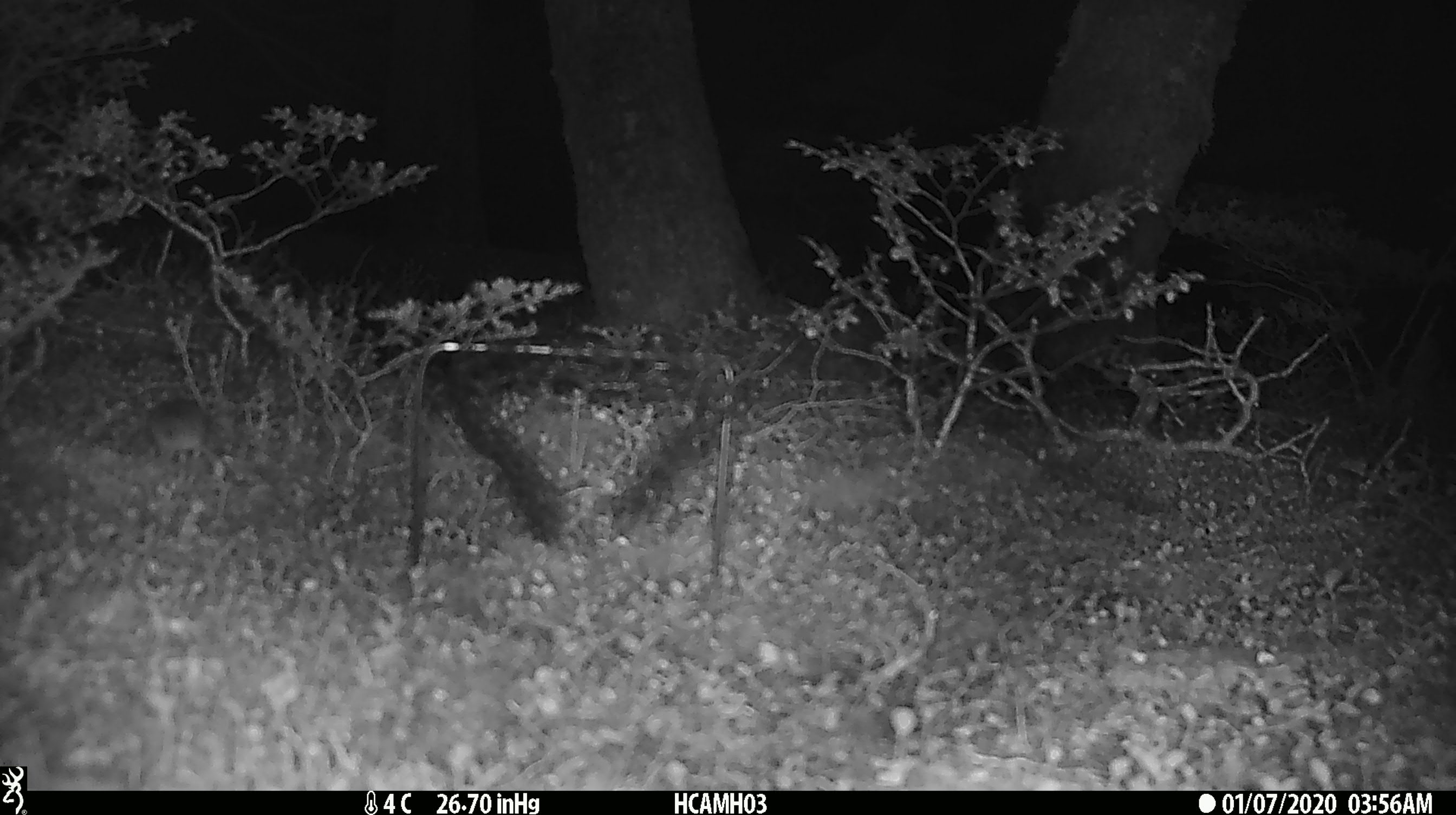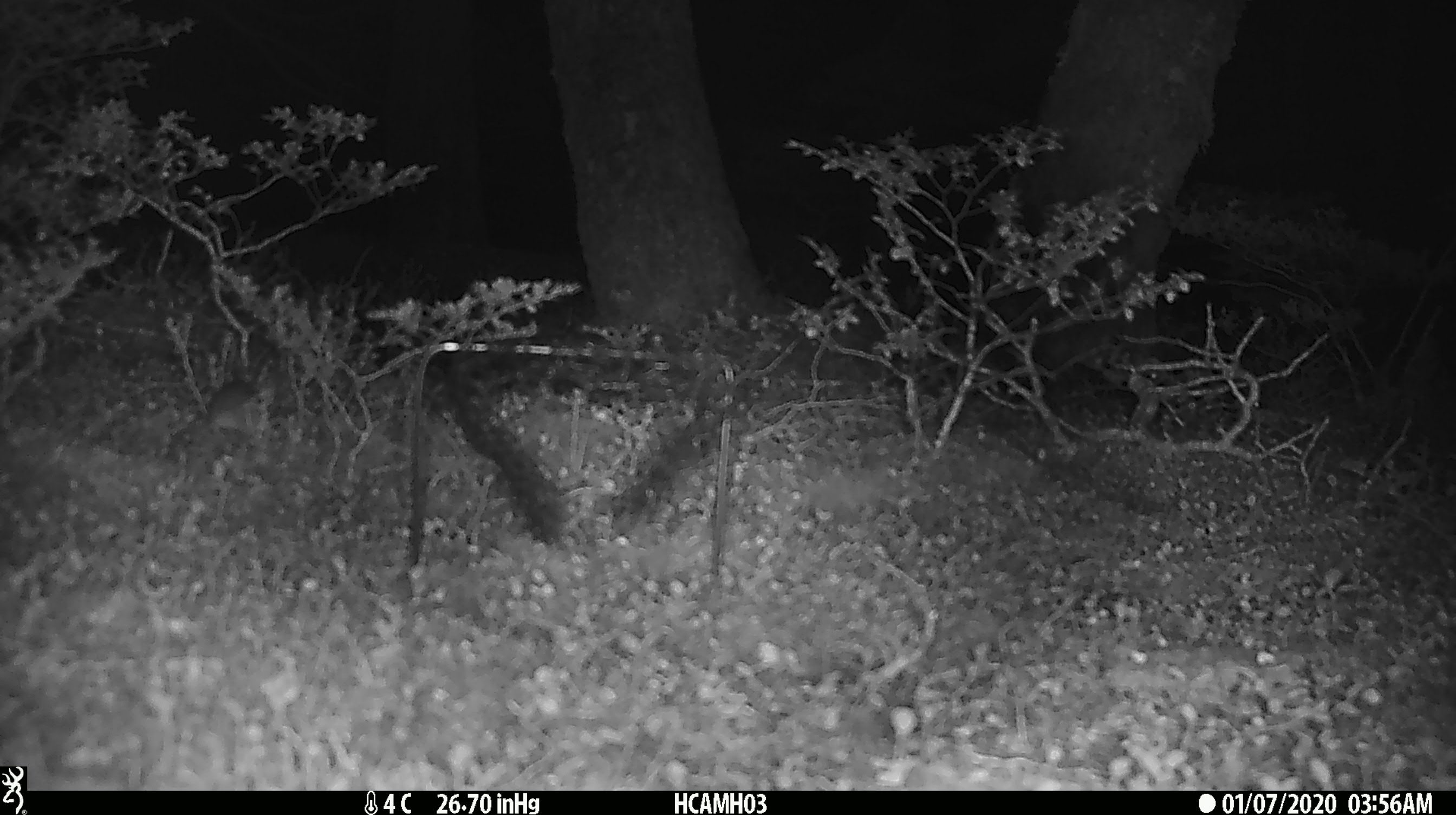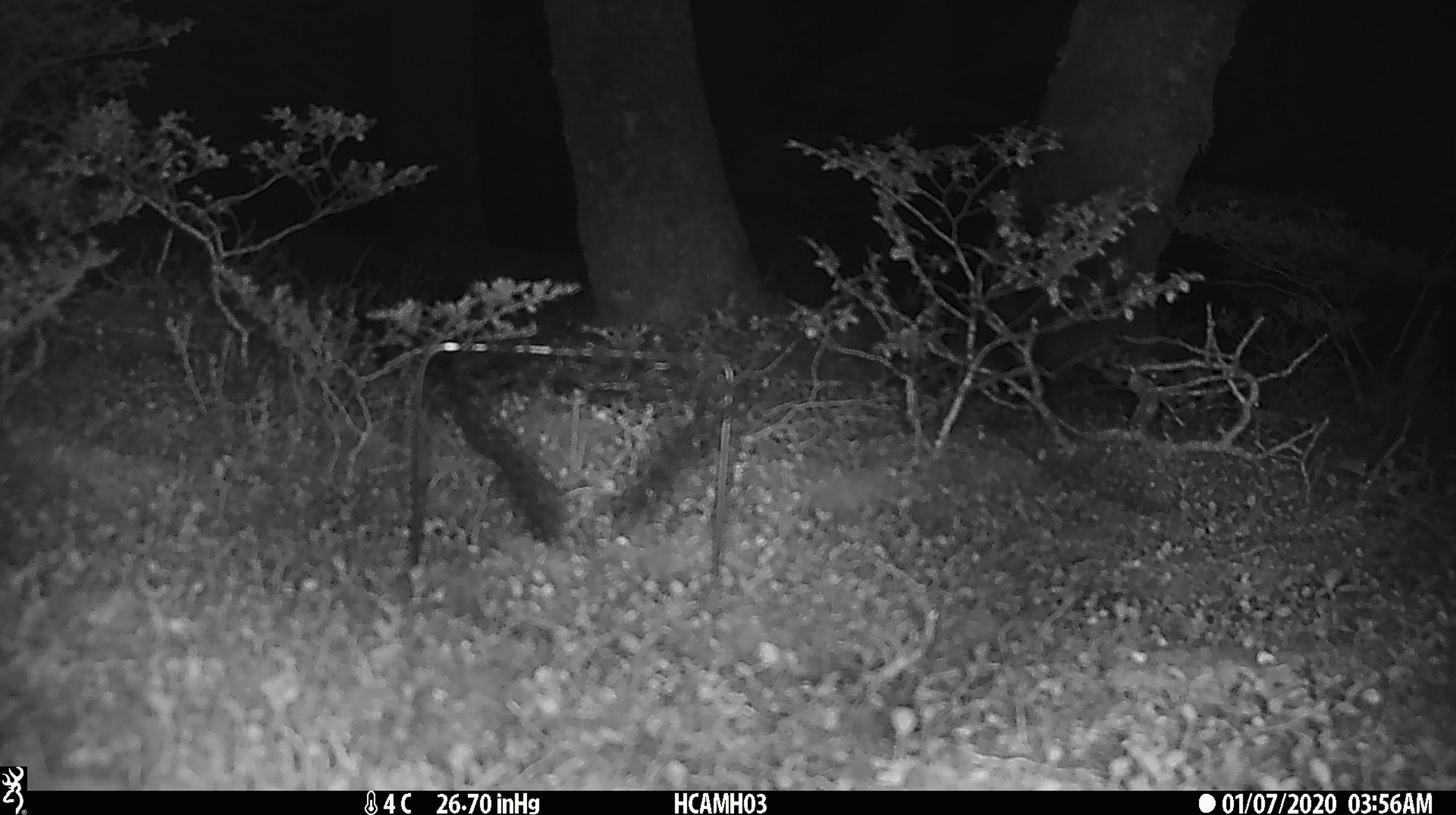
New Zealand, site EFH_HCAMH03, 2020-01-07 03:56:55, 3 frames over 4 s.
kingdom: Animalia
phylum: Chordata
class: Mammalia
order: Rodentia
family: Muridae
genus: Mus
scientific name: Mus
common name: mouse